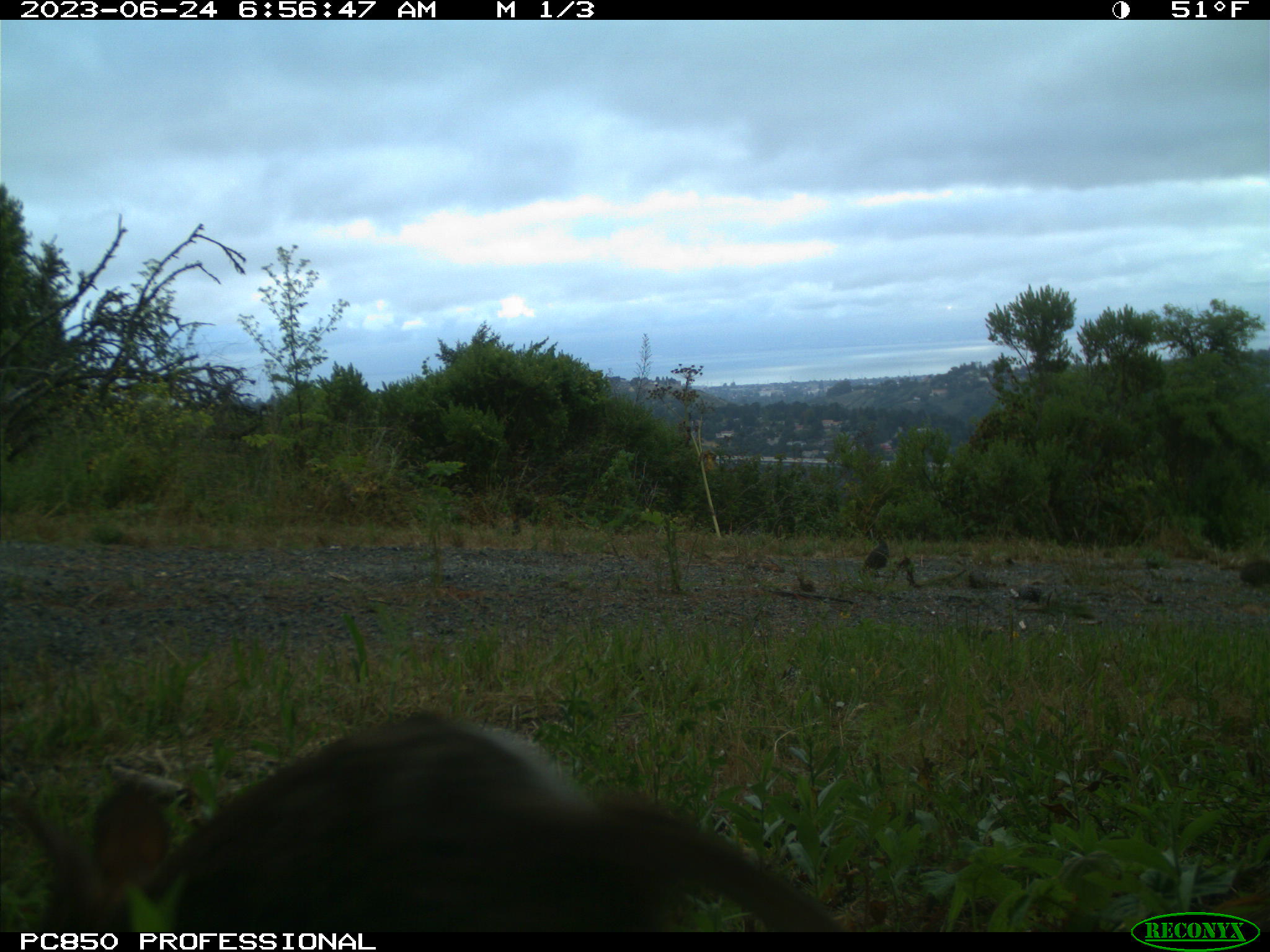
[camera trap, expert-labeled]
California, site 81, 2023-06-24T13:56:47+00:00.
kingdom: Animalia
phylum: Chordata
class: Mammalia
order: Lagomorpha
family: Leporidae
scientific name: Leporidae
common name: rabbit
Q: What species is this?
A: Rabbit (Leporidae).